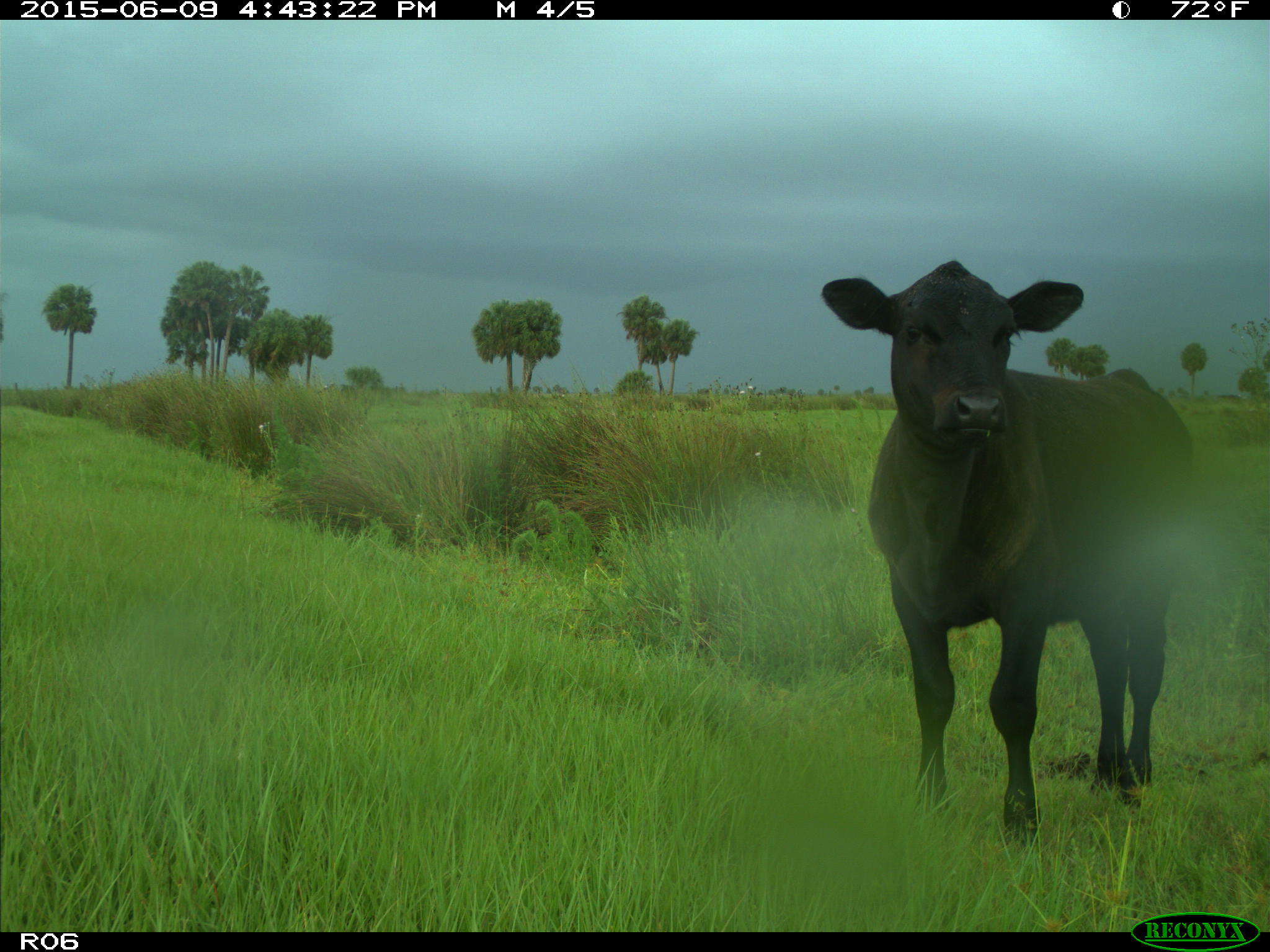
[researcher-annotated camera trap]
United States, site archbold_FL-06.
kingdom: Animalia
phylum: Chordata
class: Mammalia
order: Artiodactyla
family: Bovidae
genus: Bos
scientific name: Bos taurus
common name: domestic cow